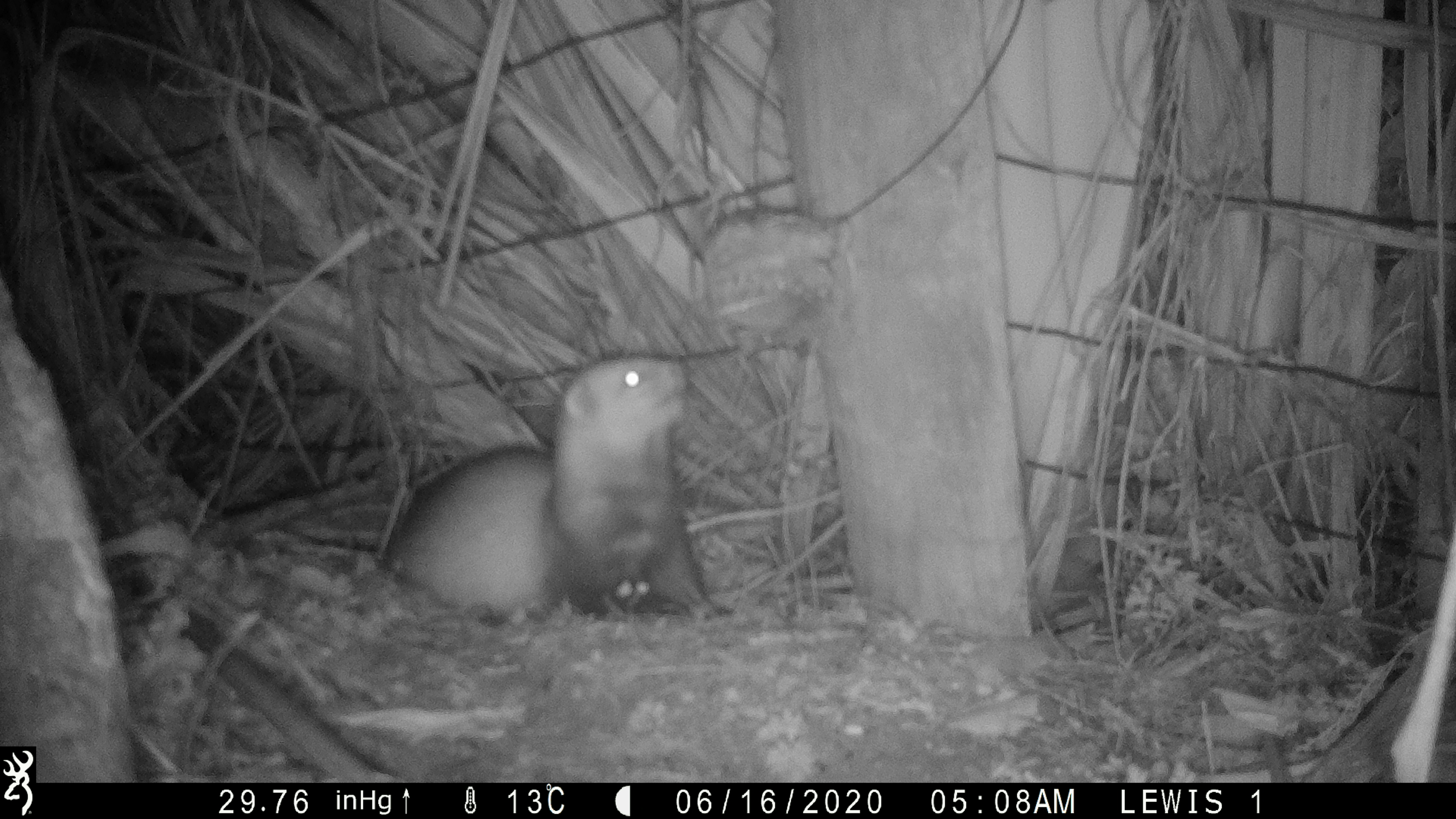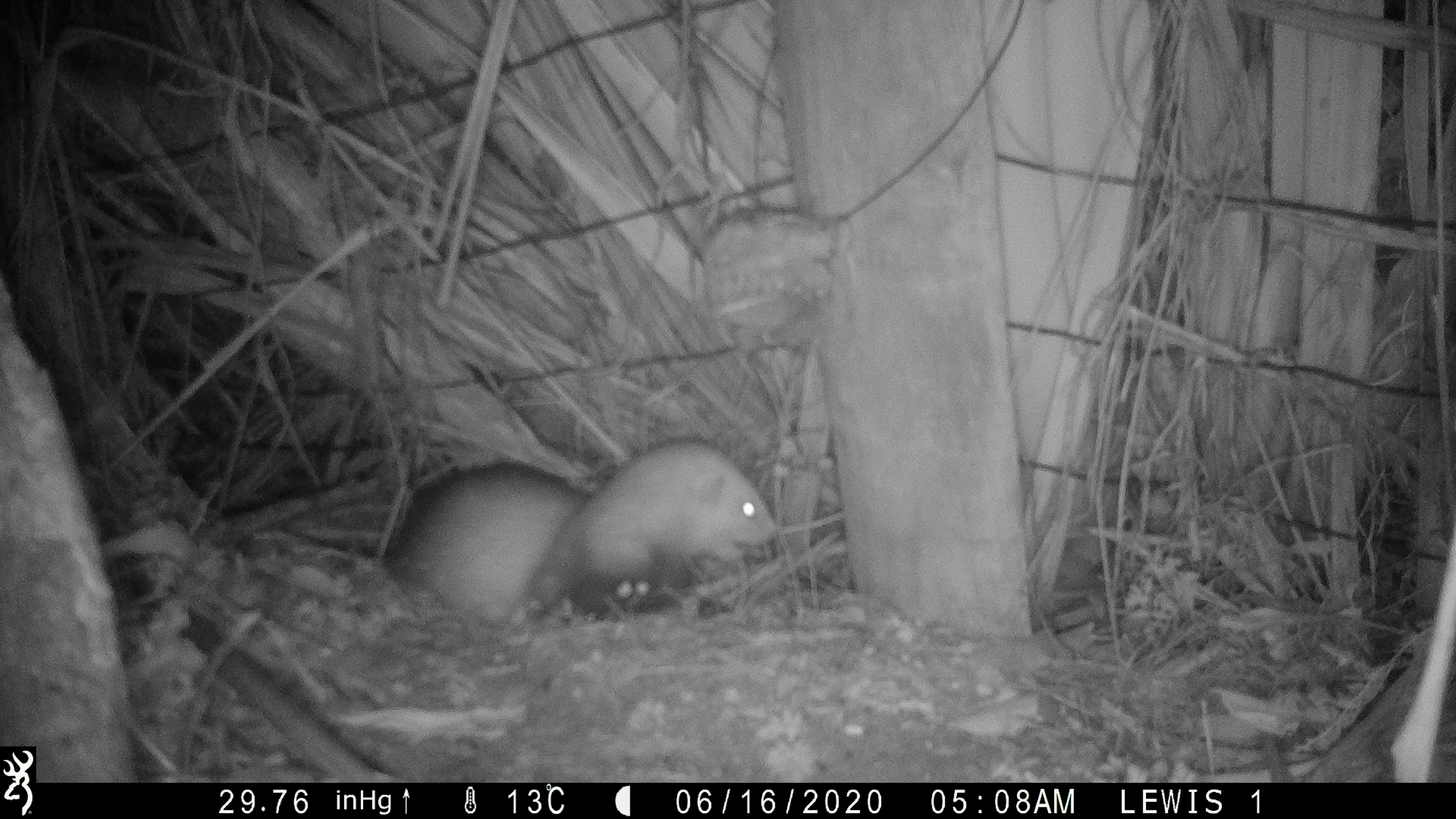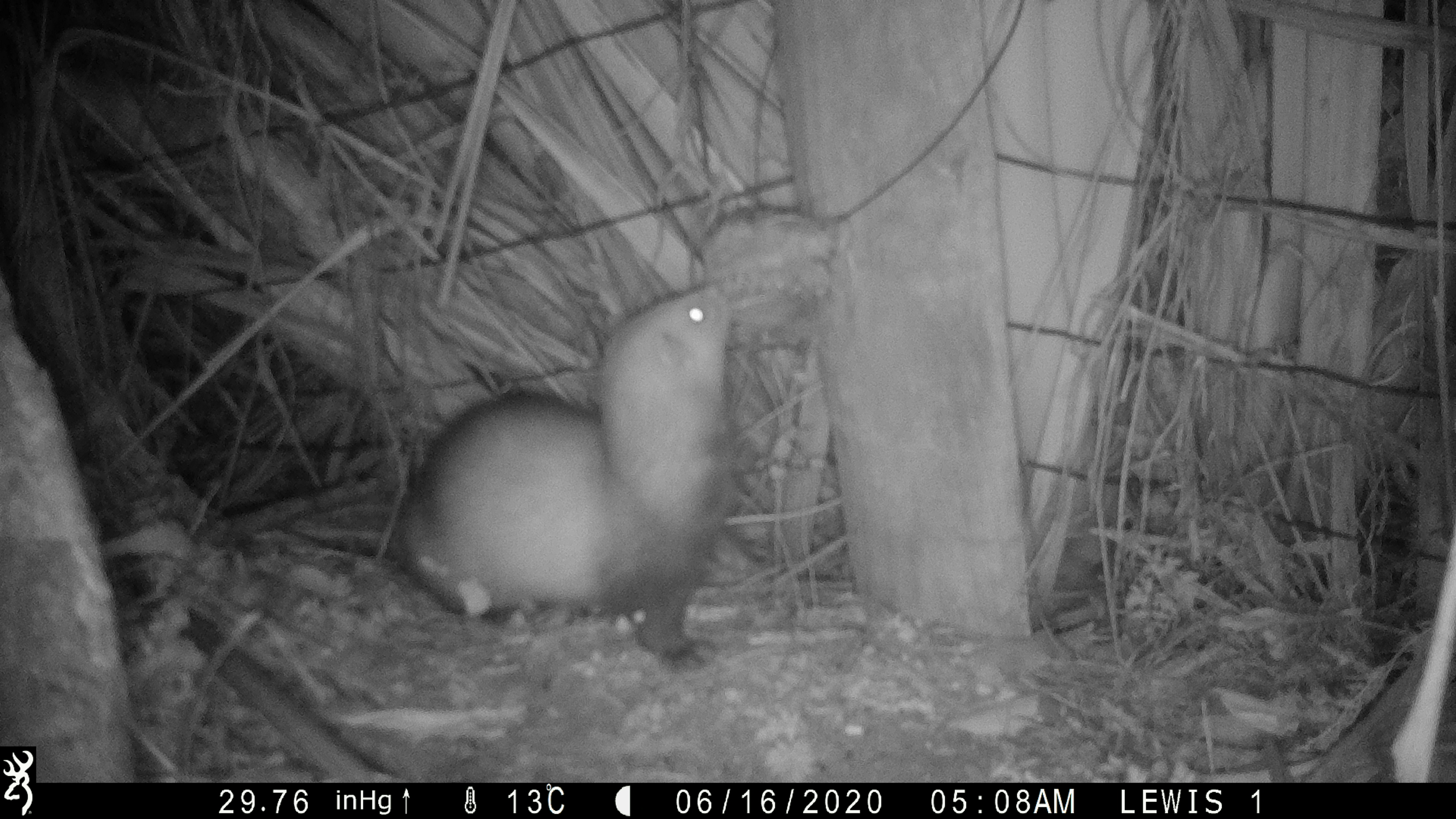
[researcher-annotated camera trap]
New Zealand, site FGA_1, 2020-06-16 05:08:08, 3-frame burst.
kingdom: Animalia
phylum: Chordata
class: Mammalia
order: Carnivora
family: Mustelidae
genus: Mustela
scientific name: Mustela furo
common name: ferret